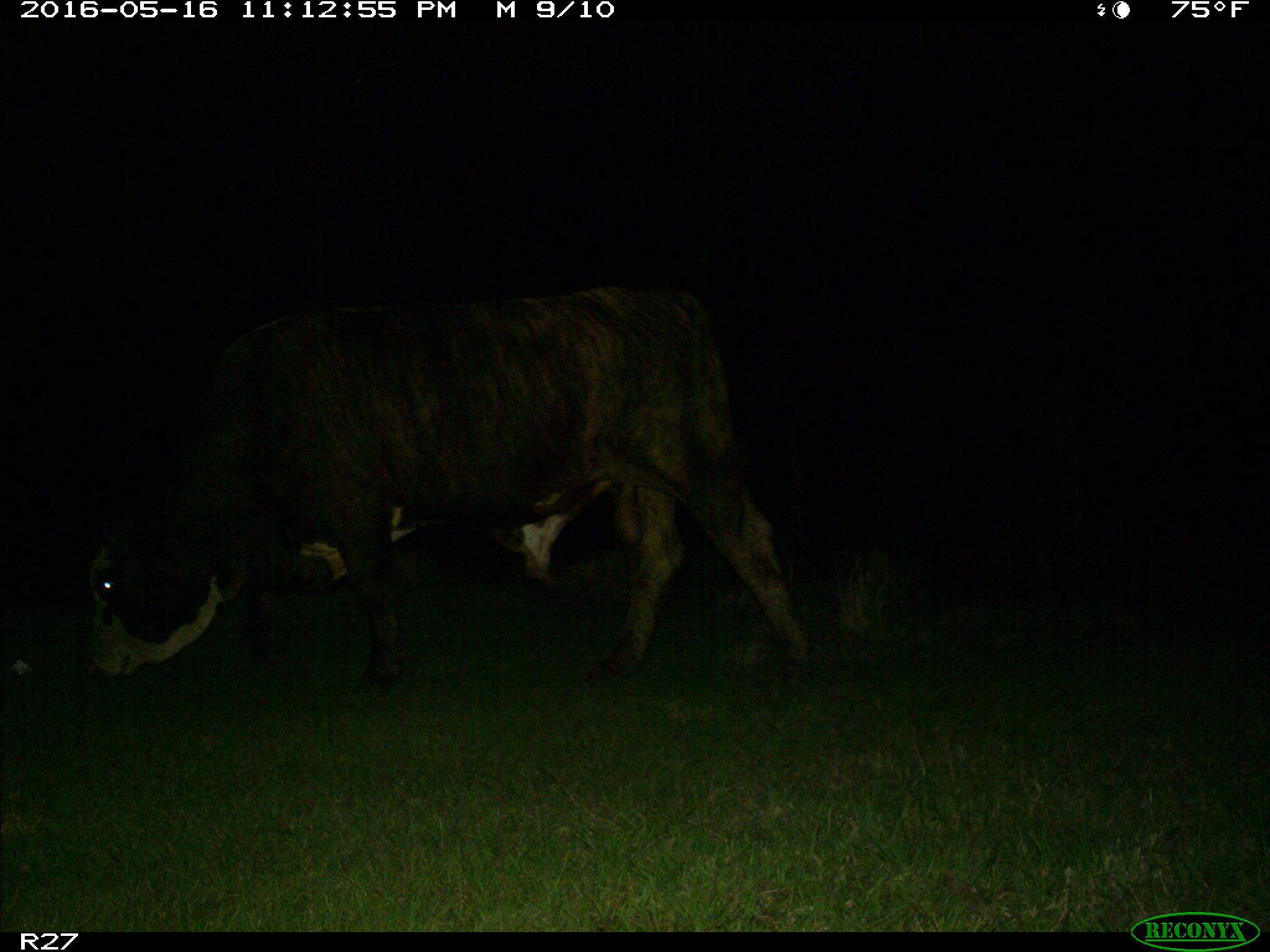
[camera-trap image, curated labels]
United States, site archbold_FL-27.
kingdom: Animalia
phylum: Chordata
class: Mammalia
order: Artiodactyla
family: Bovidae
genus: Bos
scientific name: Bos taurus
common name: domestic cow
Bos taurus (domestic cow).